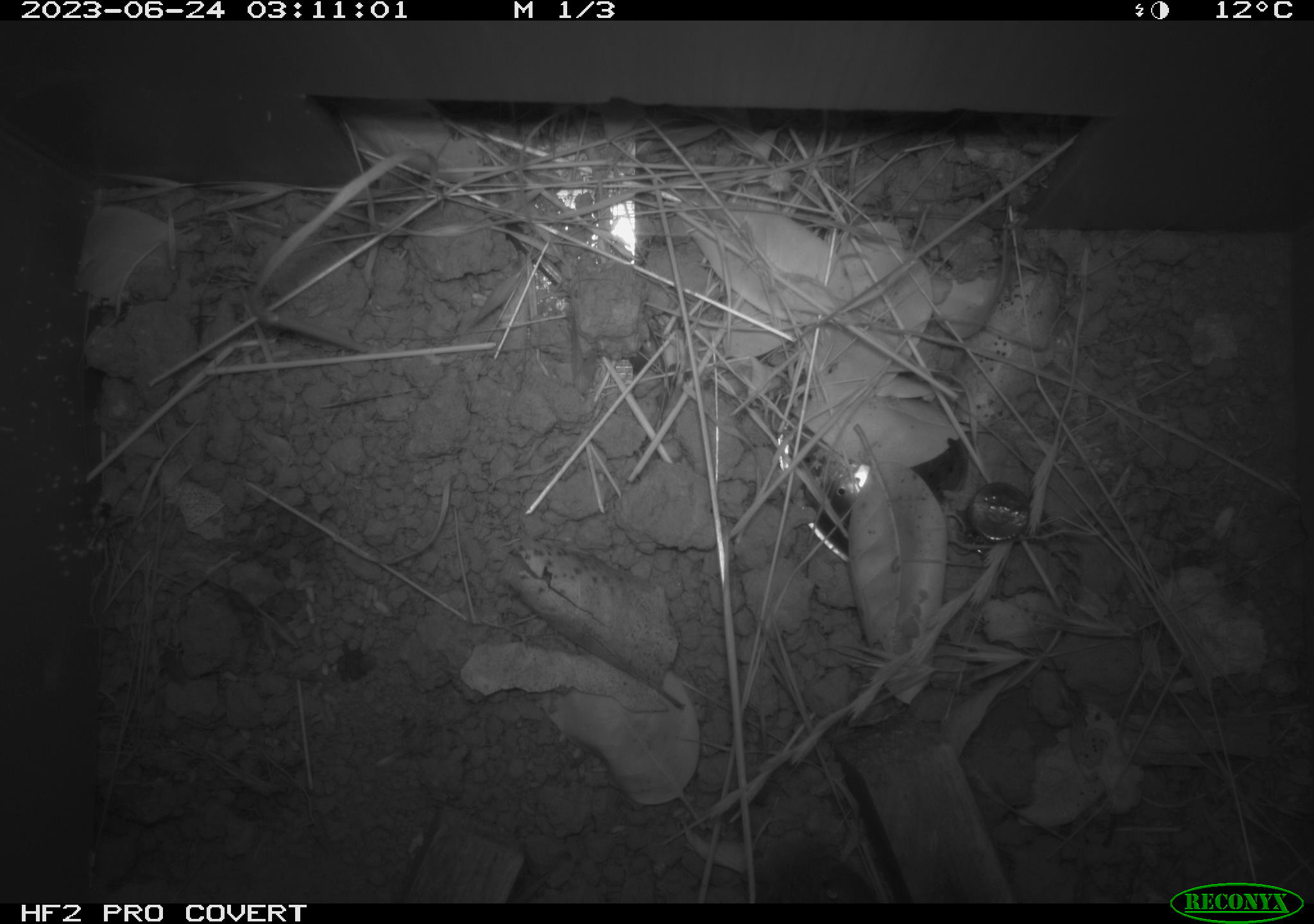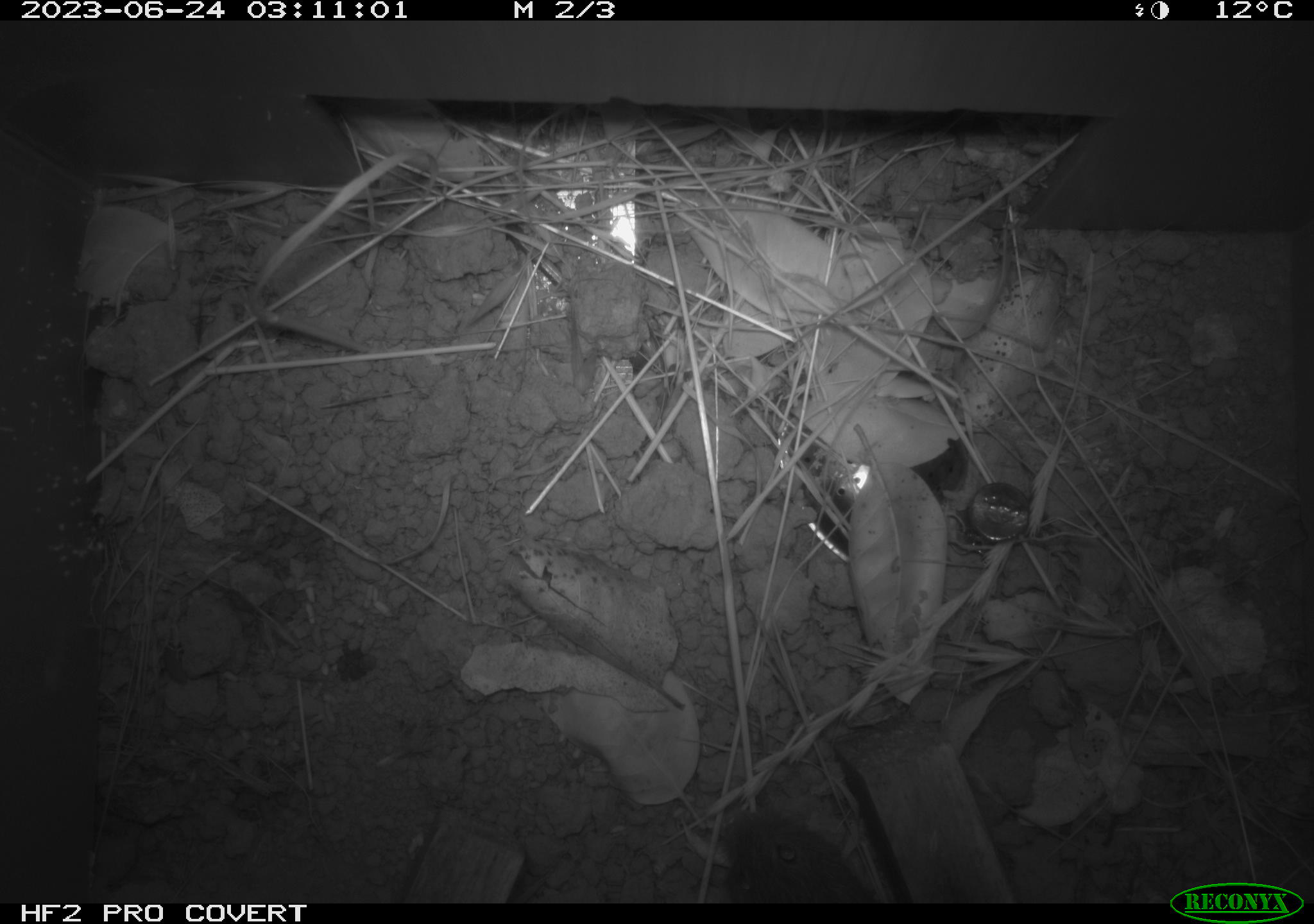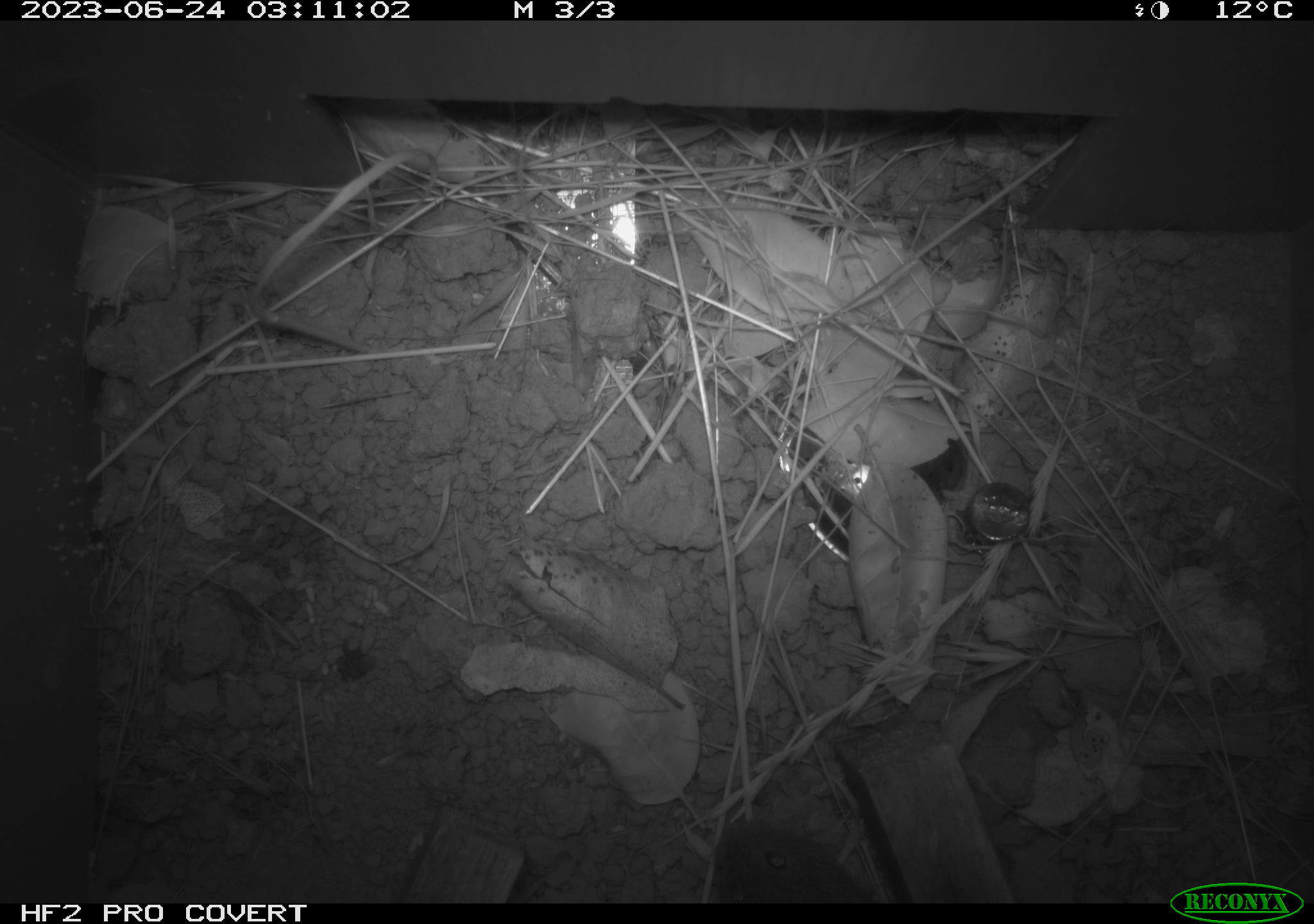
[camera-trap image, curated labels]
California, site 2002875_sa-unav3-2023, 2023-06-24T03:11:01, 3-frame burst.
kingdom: Animalia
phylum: Chordata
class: Mammalia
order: Rodentia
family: Cricetidae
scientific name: Arvicolinae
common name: voles, lemmings, and muskrats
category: arvicolinae subfamily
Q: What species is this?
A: Arvicolinae subfamily (voles, lemmings, and muskrats) (Arvicolinae).